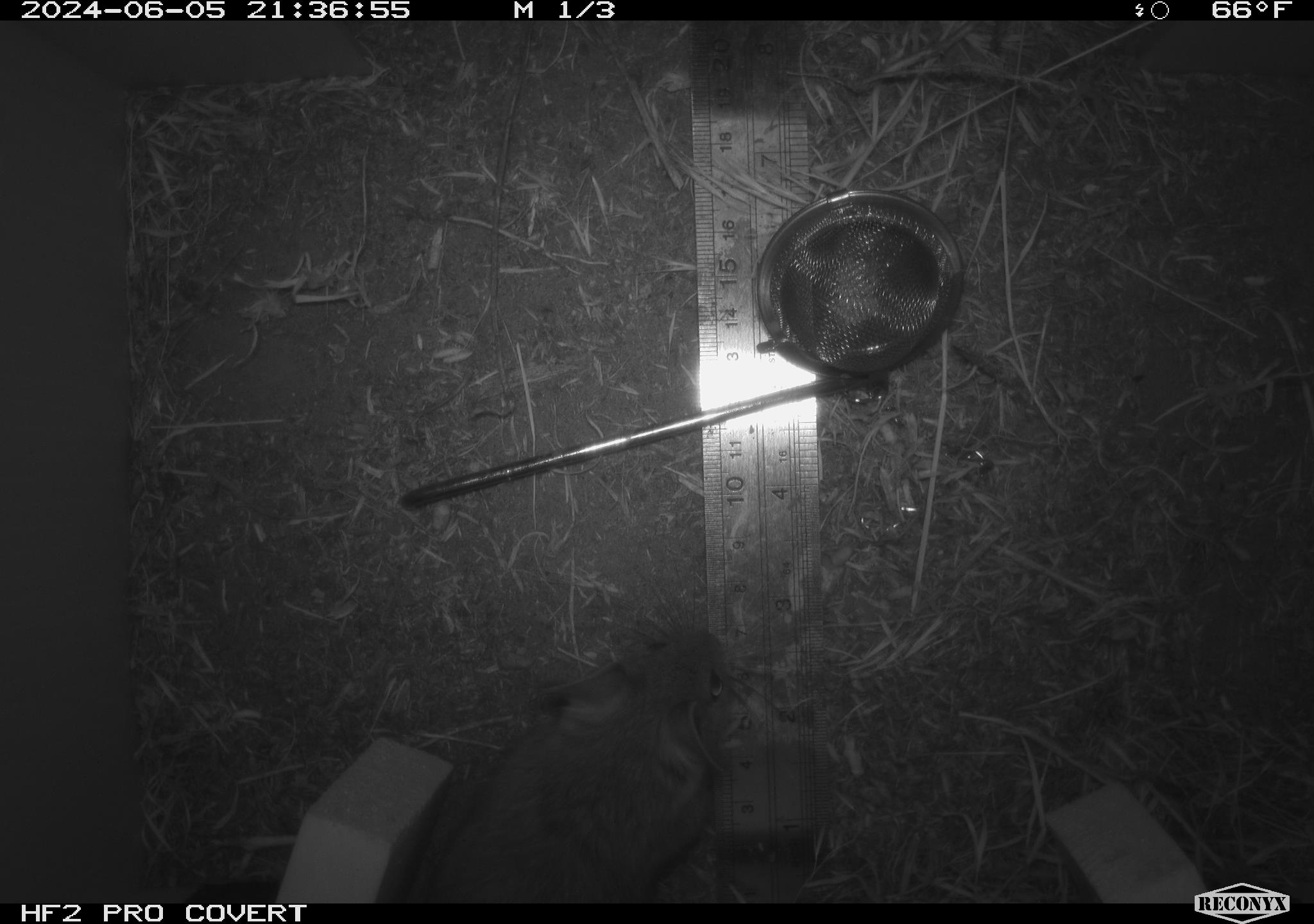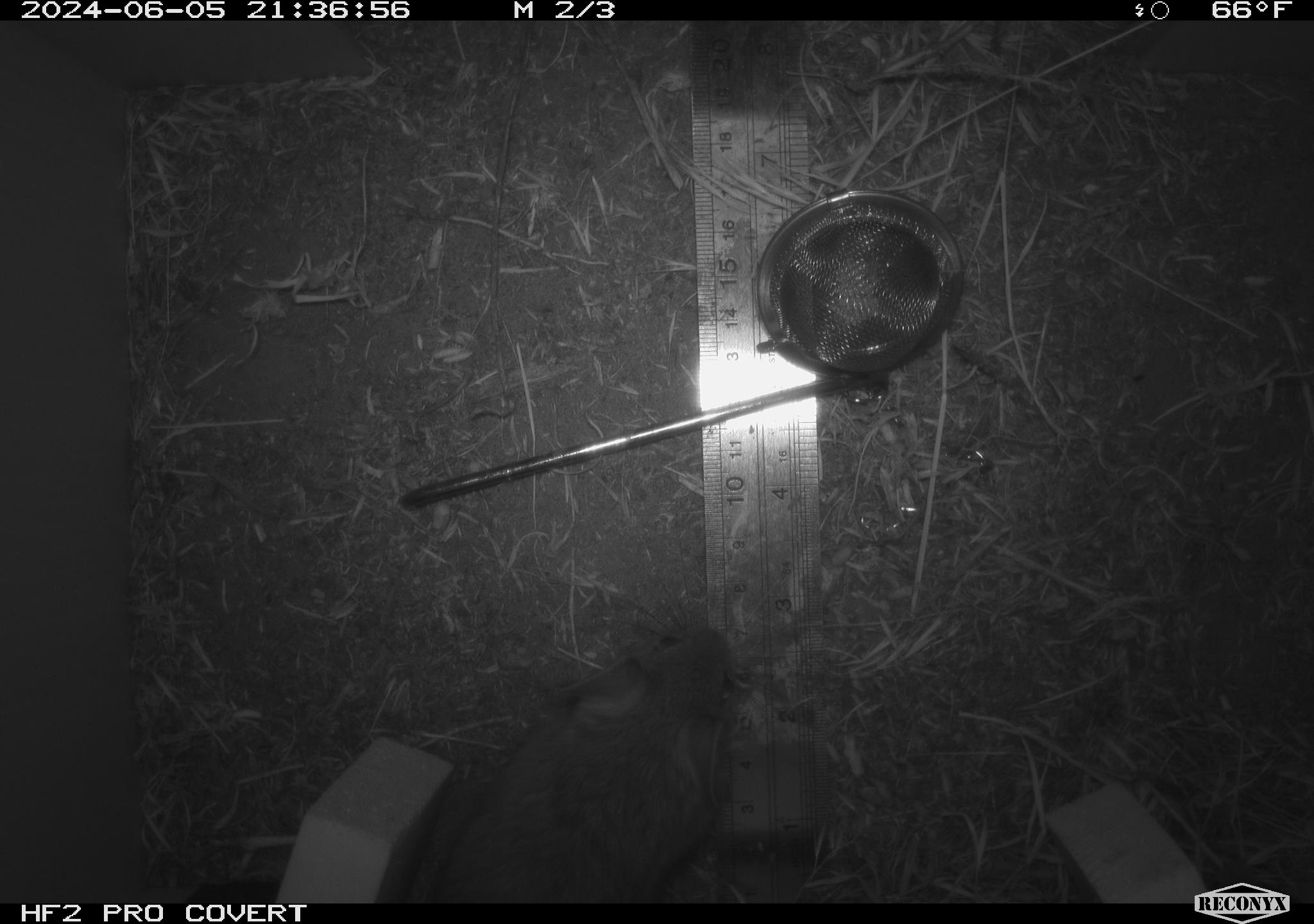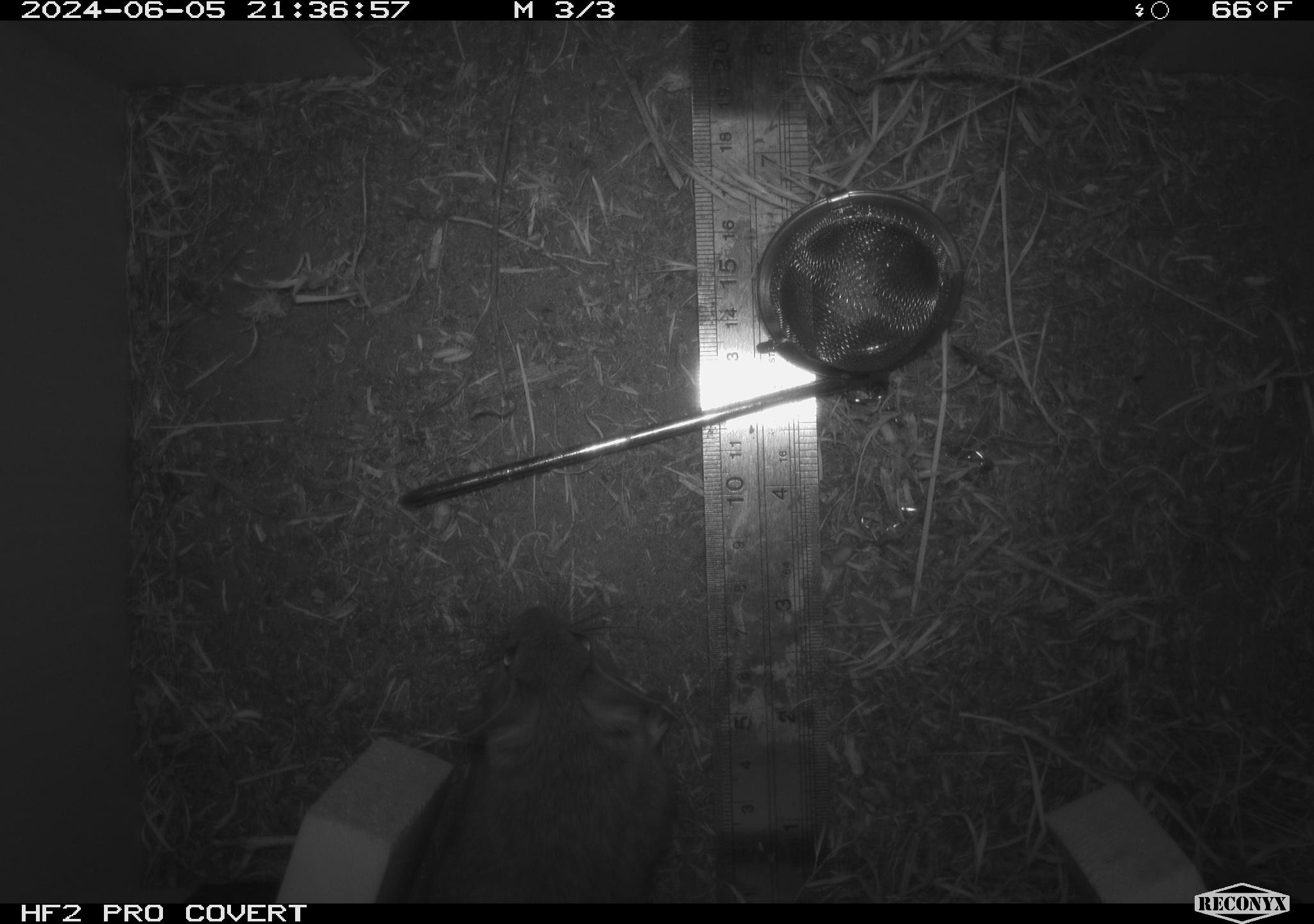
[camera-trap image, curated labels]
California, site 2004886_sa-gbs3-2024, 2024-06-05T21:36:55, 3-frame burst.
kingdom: Animalia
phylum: Chordata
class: Mammalia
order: Rodentia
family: Cricetidae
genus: Neotoma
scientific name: Neotoma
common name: pack rat or woodrat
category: neotoma species